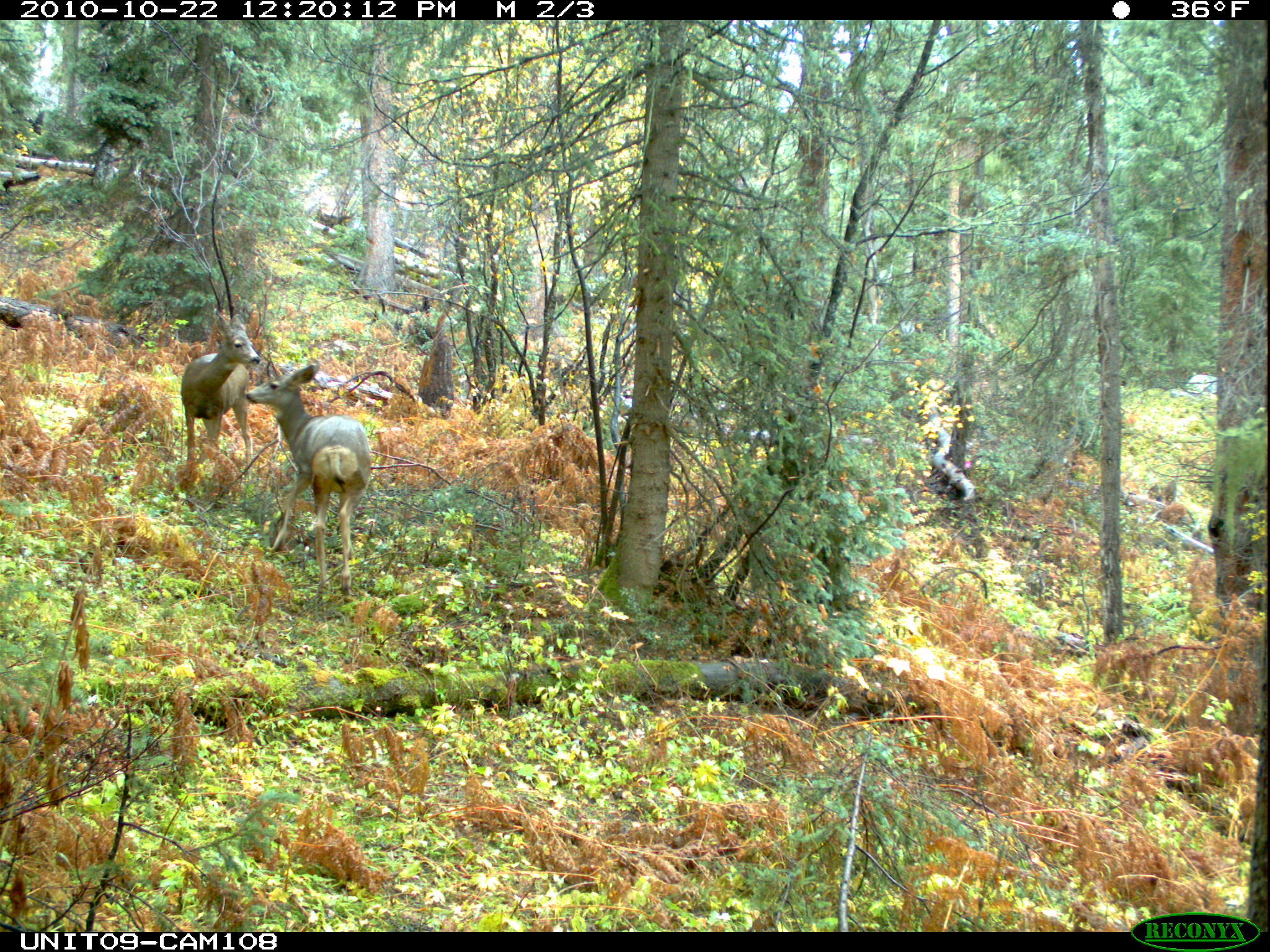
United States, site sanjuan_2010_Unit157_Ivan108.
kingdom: Animalia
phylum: Chordata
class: Mammalia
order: Artiodactyla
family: Cervidae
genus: Odocoileus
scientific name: Odocoileus hemionus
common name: mule deer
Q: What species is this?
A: Odocoileus hemionus (mule deer).